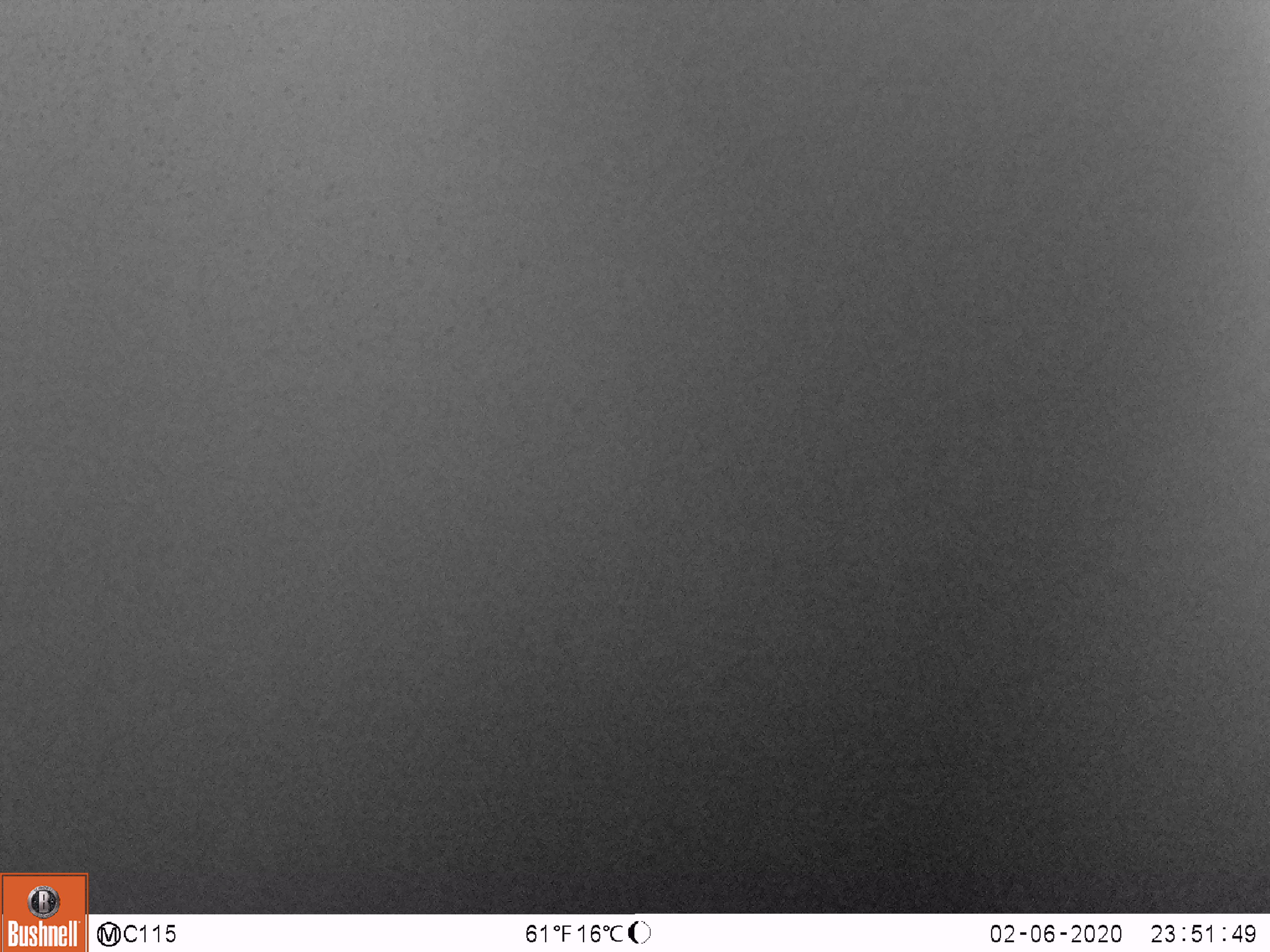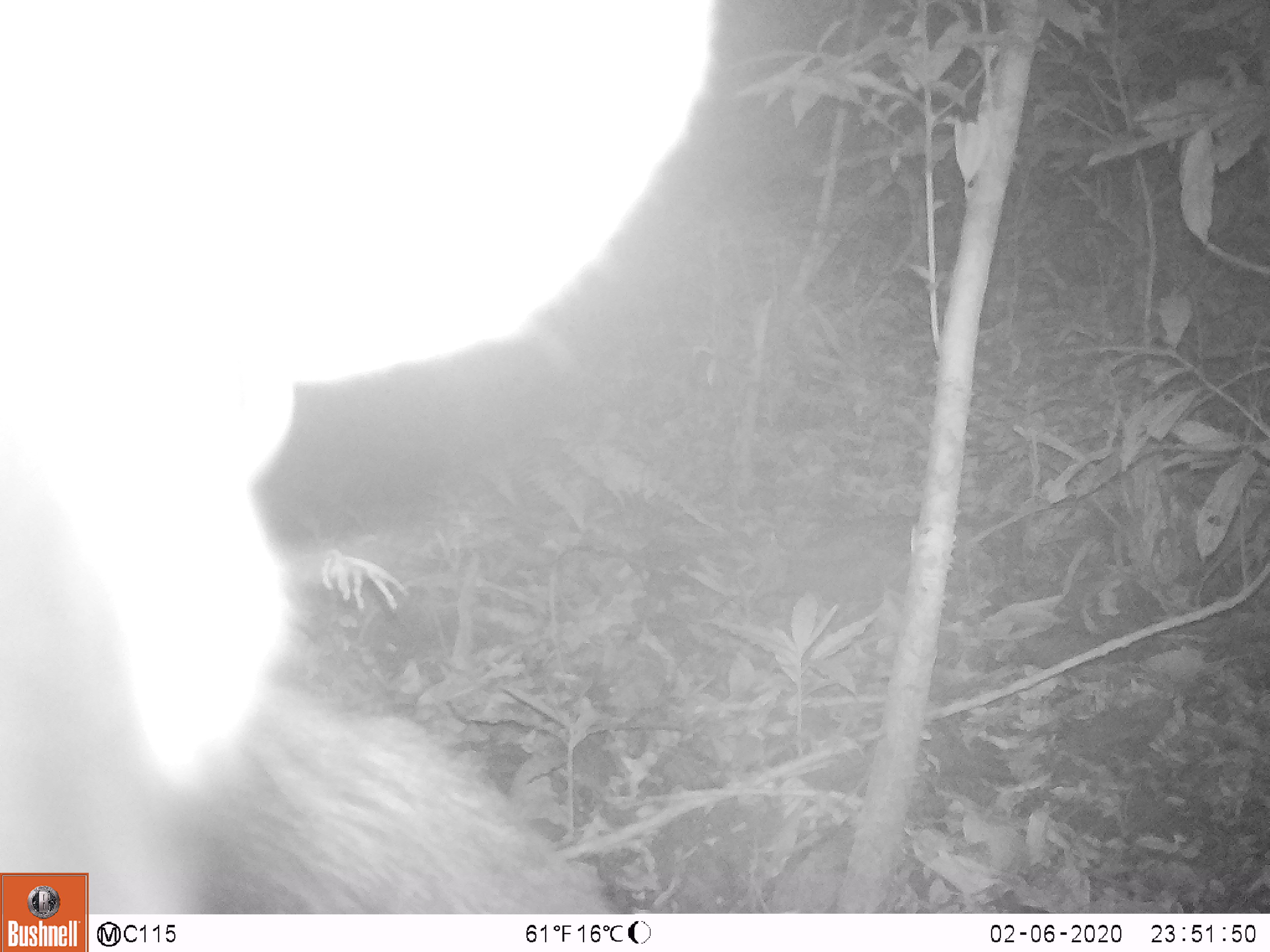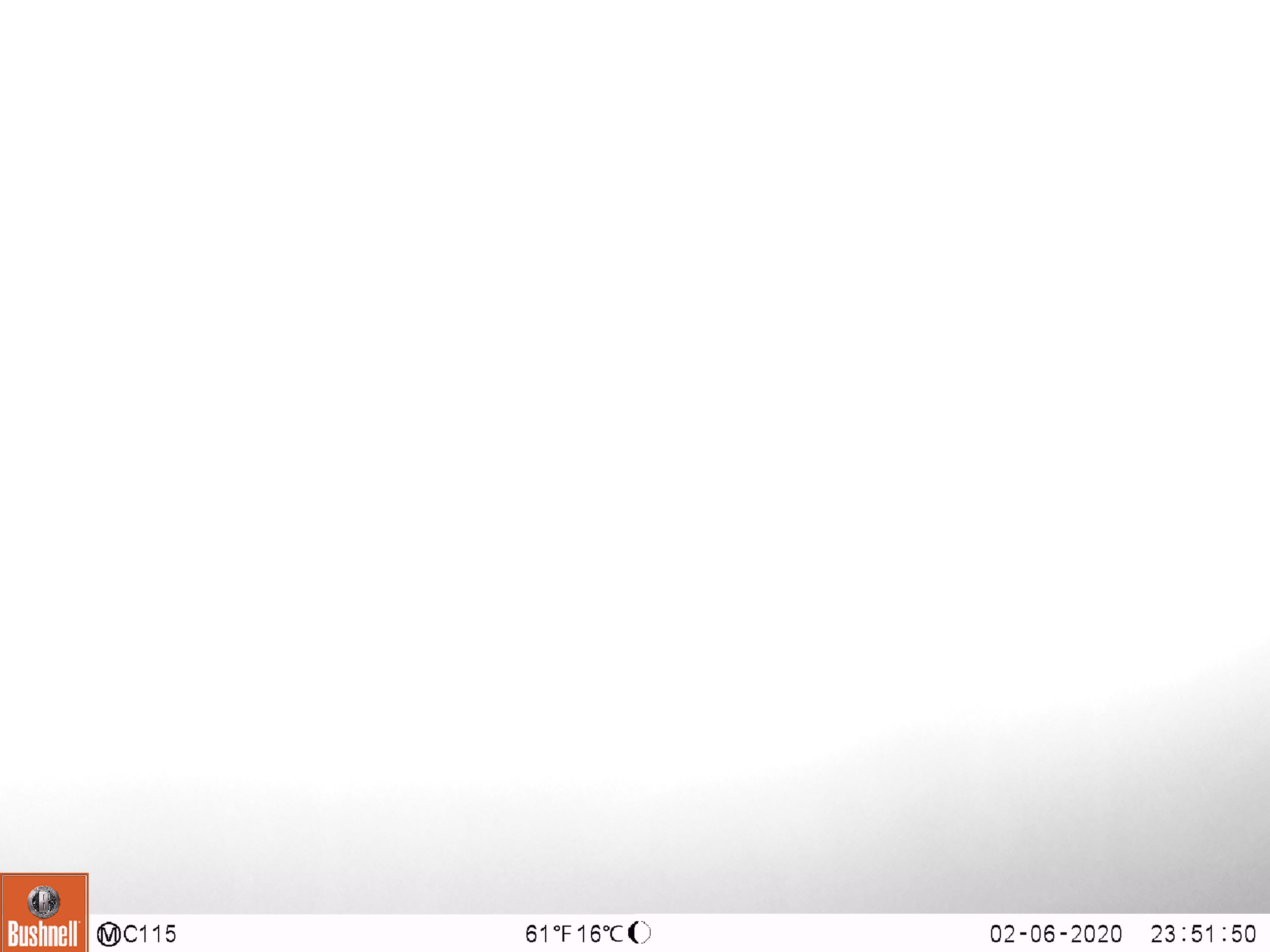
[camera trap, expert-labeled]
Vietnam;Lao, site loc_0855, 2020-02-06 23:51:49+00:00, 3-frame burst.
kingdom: Animalia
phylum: Chordata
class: Mammalia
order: Artiodactyla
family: Bovidae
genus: Capricornis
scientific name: Capricornis sumatraensis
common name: chinese serow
Chinese serow (Capricornis sumatraensis). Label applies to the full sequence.